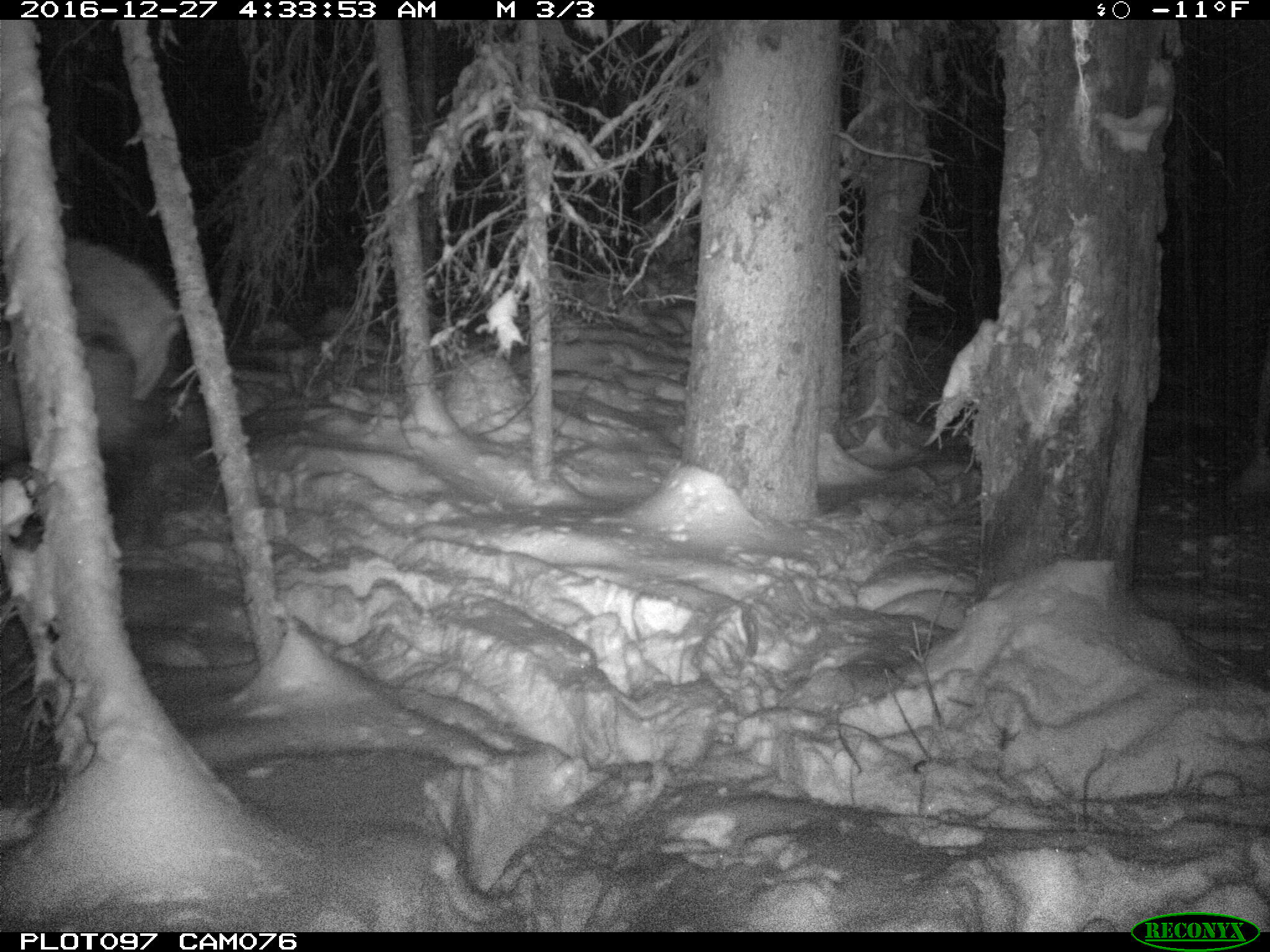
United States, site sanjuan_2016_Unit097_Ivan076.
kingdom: Animalia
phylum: Chordata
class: Mammalia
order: Artiodactyla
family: Cervidae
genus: Cervus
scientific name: Cervus elaphus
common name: red deer